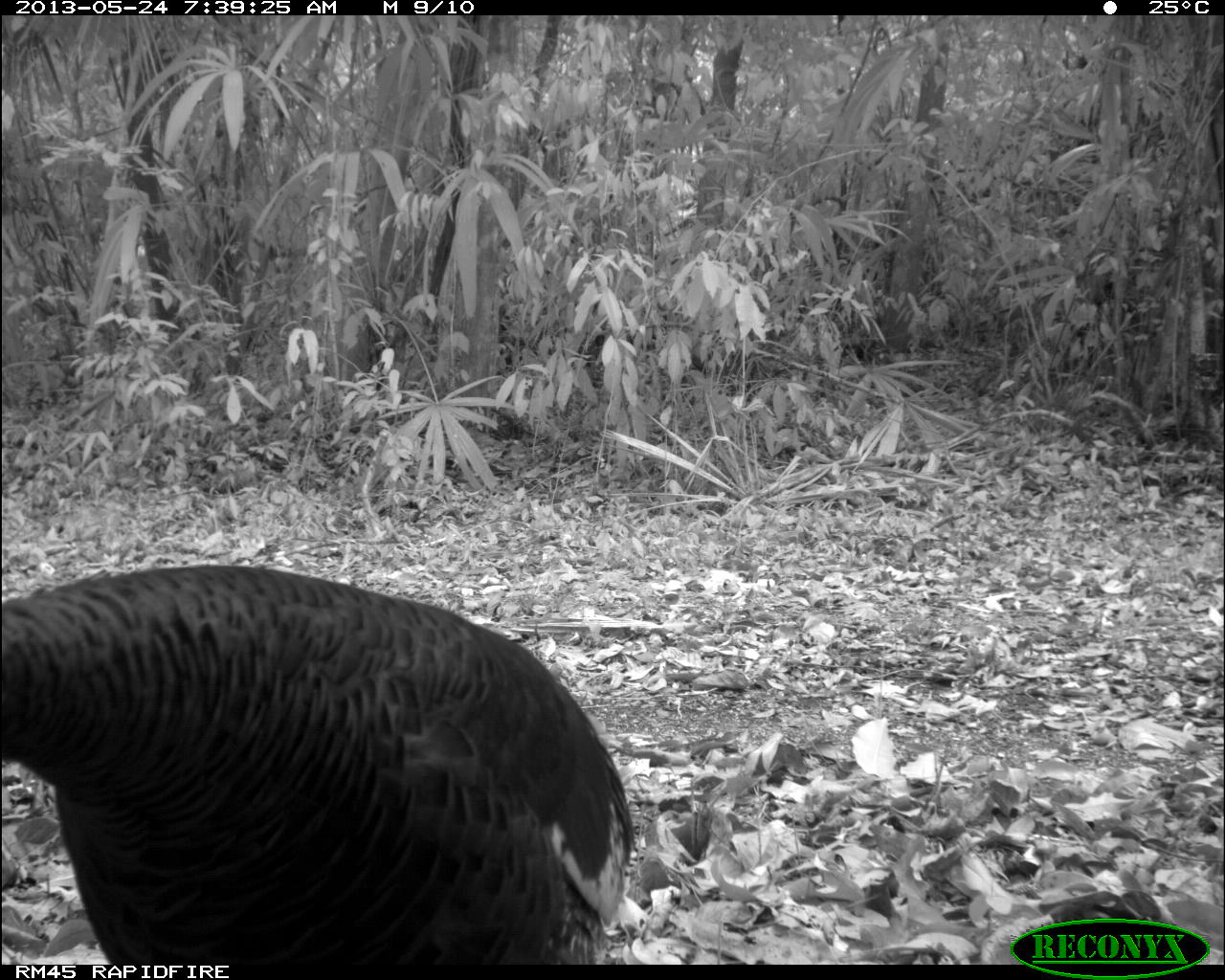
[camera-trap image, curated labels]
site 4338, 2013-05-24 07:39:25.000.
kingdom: Animalia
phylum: Chordata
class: Aves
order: Galliformes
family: Phasianidae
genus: Meleagris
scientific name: Meleagris ocellata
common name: ocellated turkey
Meleagris ocellata (ocellated turkey), count 1, sex female.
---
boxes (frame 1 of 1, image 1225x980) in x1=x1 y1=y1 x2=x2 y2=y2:
meleagris ocellata: x1=0 y1=560 x2=635 y2=962